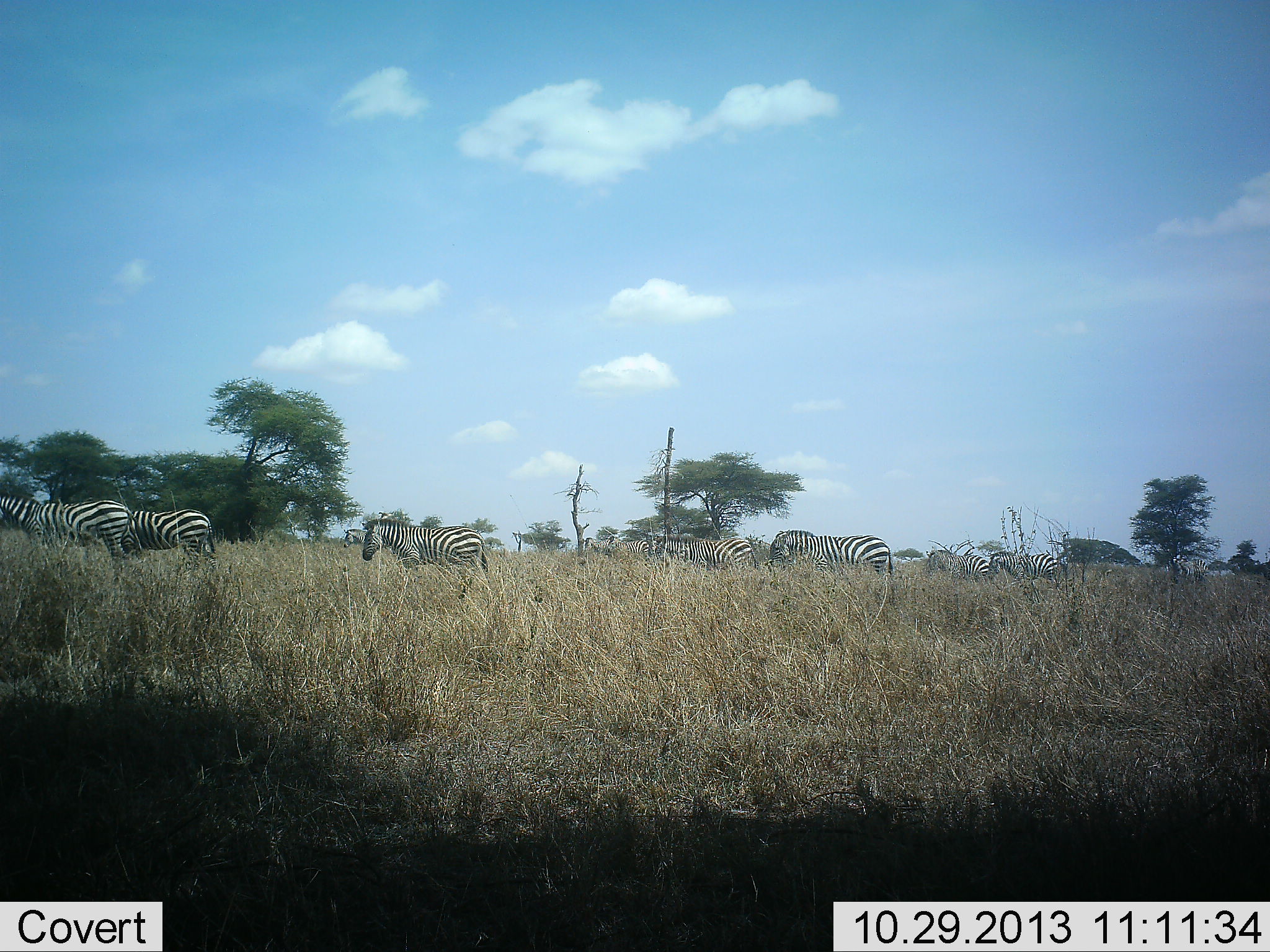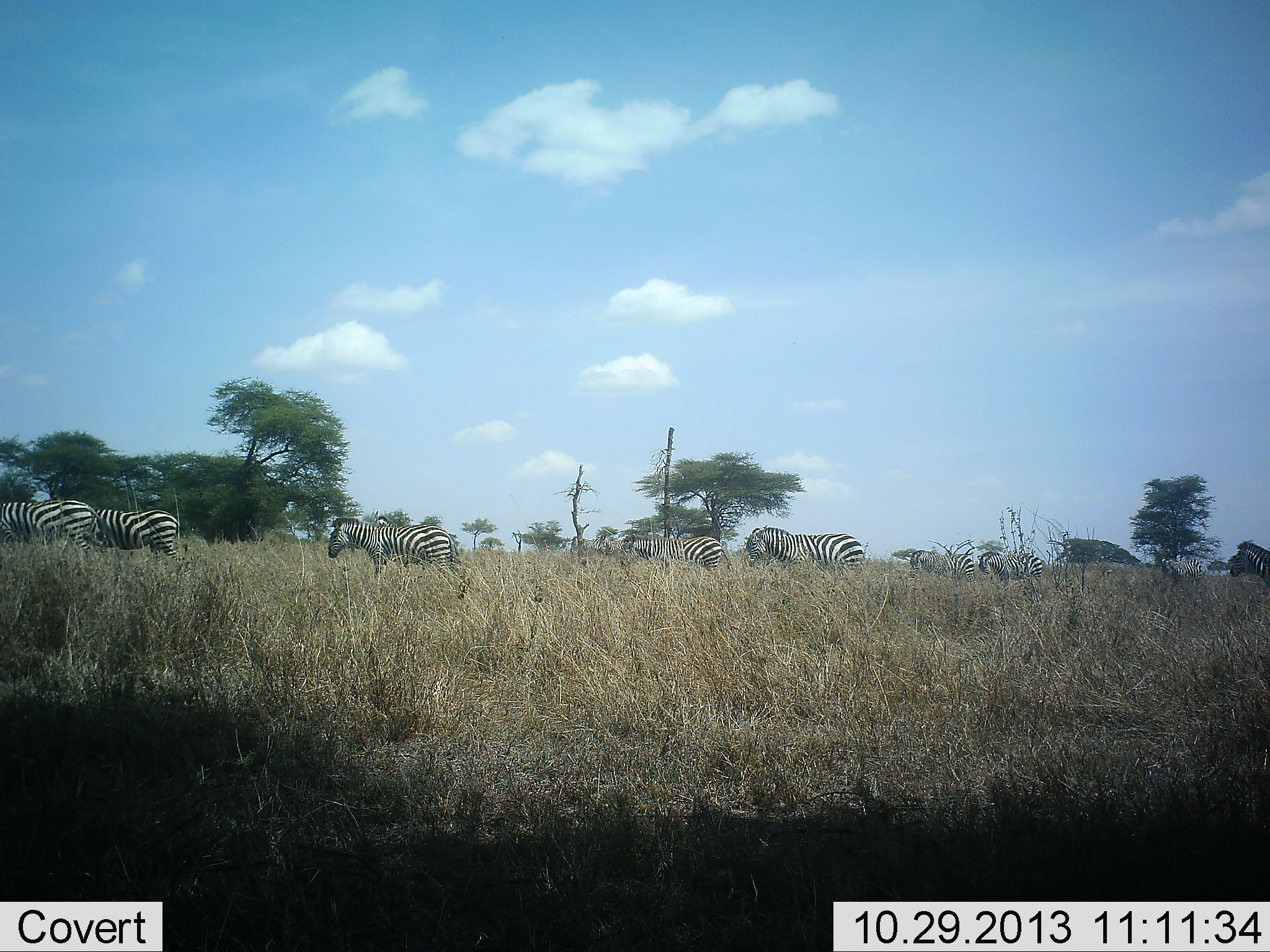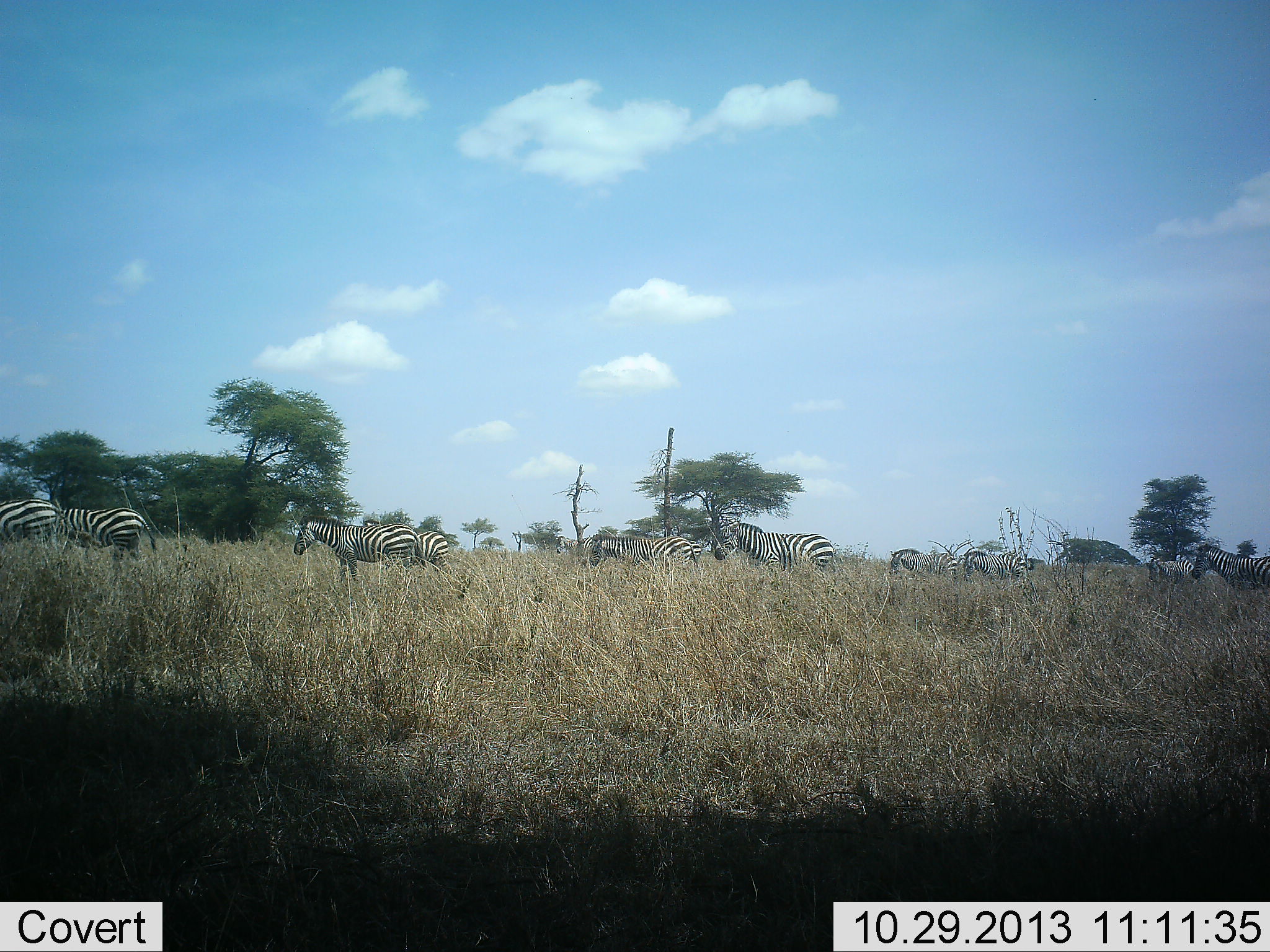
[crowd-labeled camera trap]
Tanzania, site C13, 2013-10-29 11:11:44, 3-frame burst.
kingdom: Animalia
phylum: Chordata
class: Mammalia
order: Perissodactyla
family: Equidae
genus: Equus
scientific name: Equus quagga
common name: plains zebra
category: zebra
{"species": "zebra (plains zebra) (Equus quagga)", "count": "10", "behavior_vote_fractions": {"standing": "10%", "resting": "0%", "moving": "100%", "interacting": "0%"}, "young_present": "0%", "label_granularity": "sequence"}